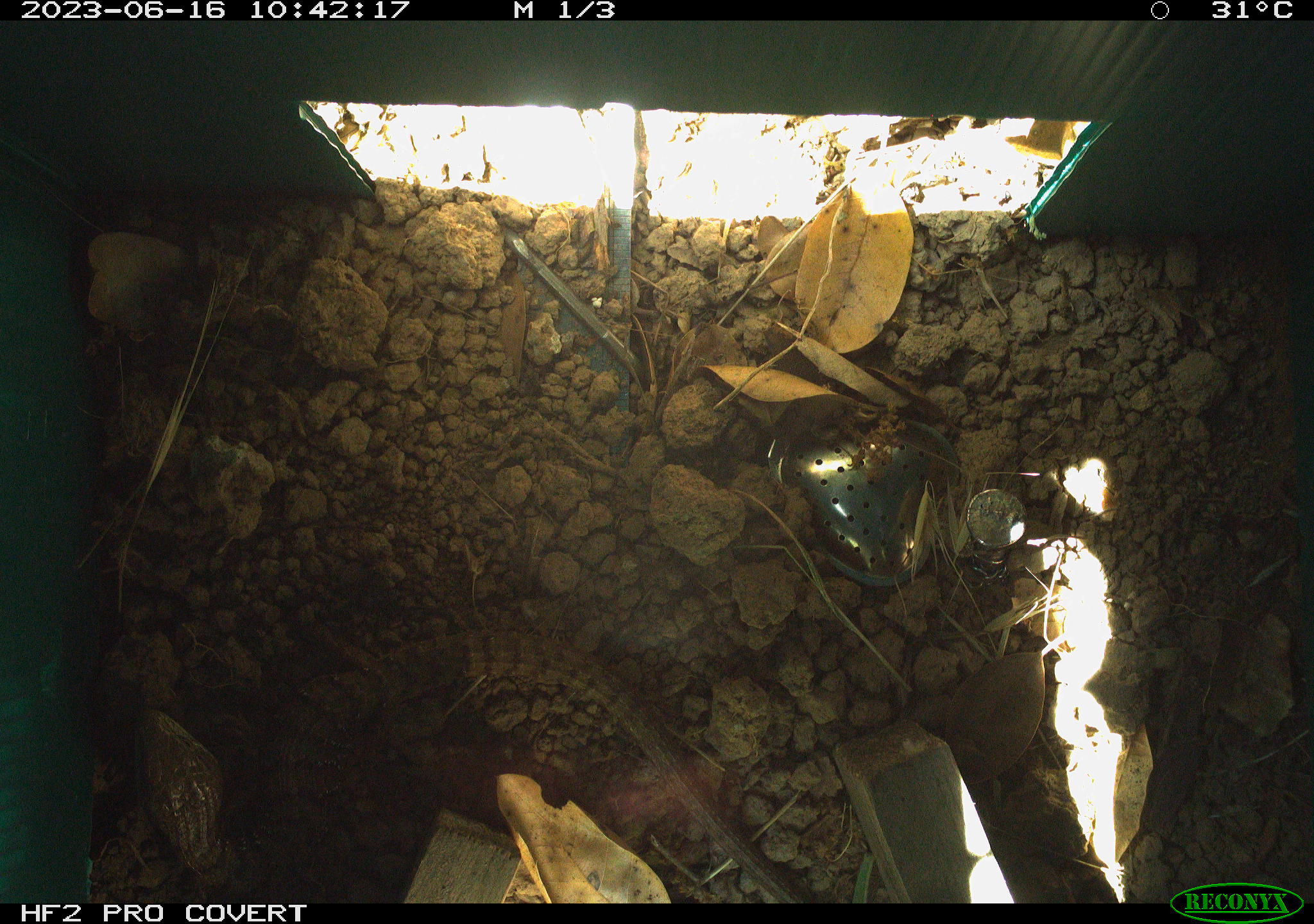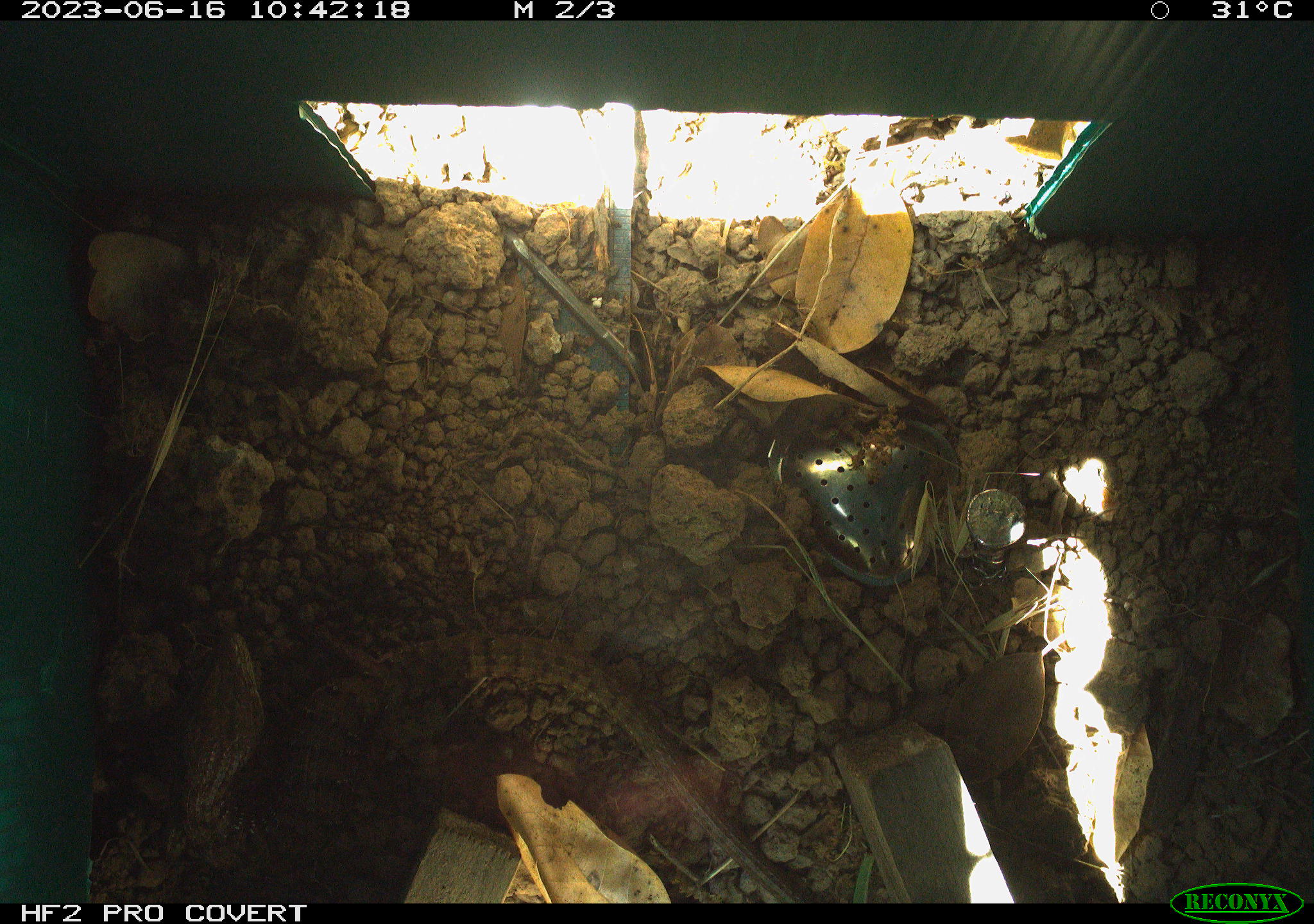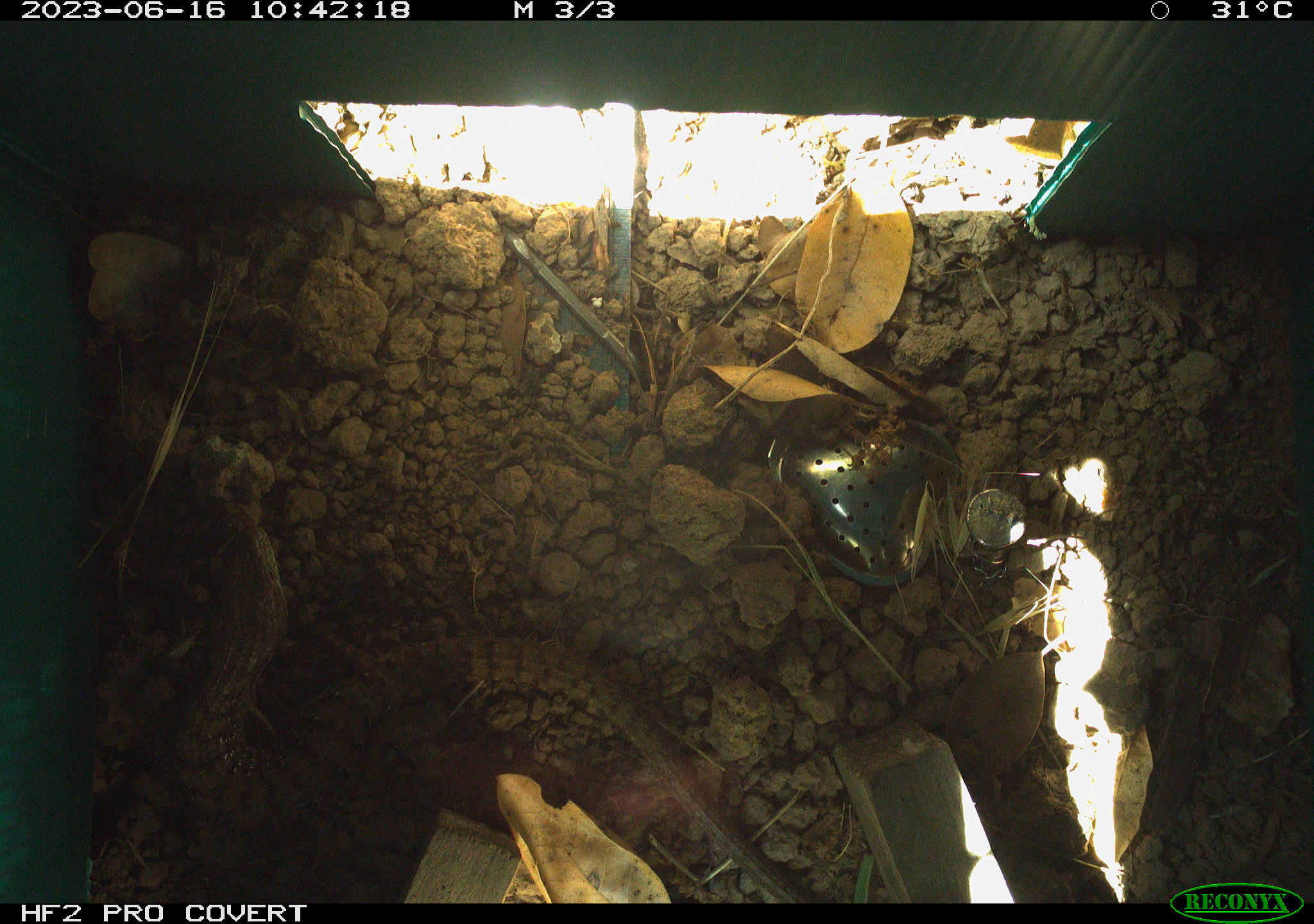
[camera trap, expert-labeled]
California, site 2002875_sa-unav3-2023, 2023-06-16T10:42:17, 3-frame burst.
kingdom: Animalia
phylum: Chordata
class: Reptilia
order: Squamata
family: Anguidae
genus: Elgaria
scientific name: Elgaria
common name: alligator lizards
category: elgaria species